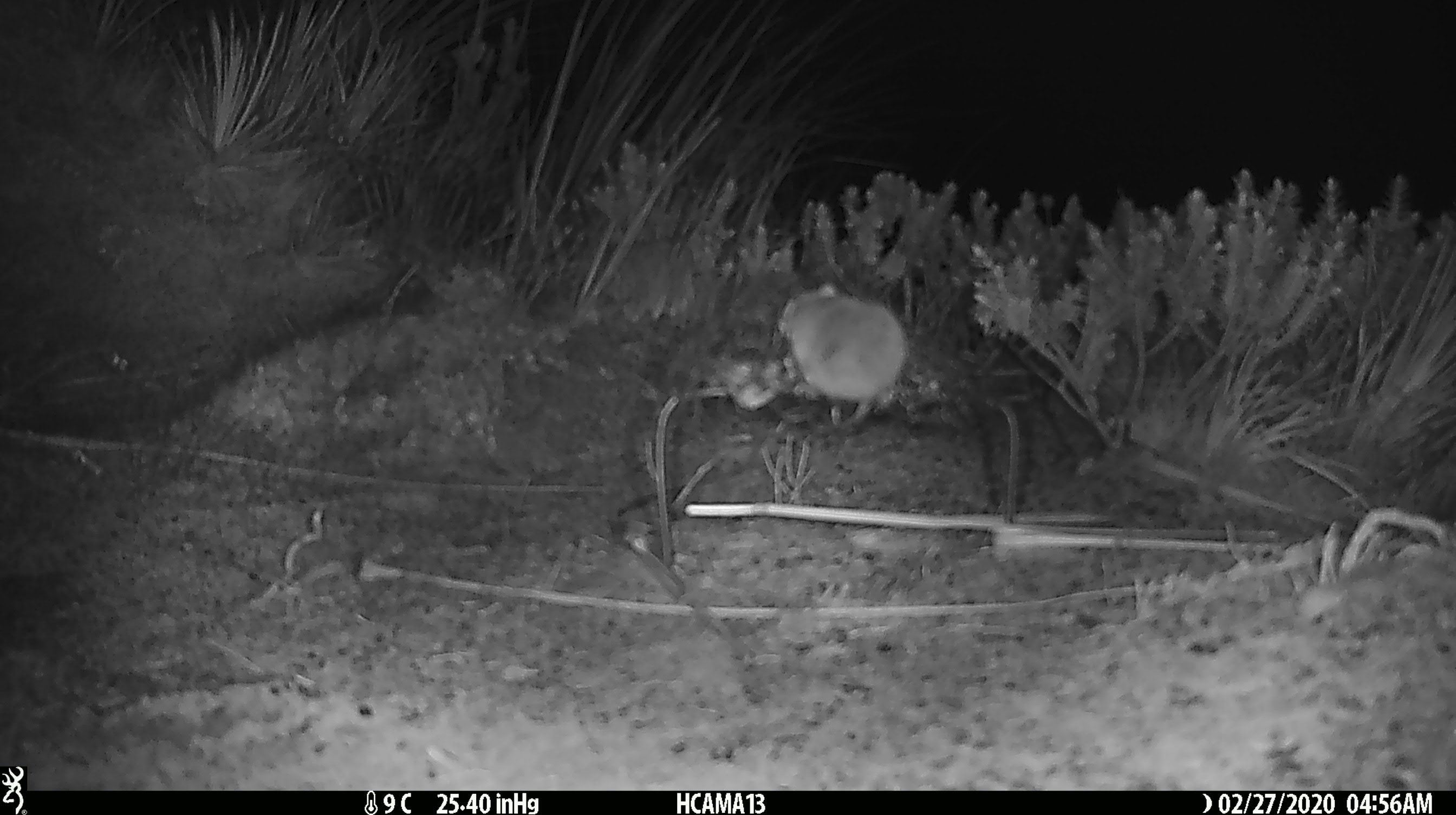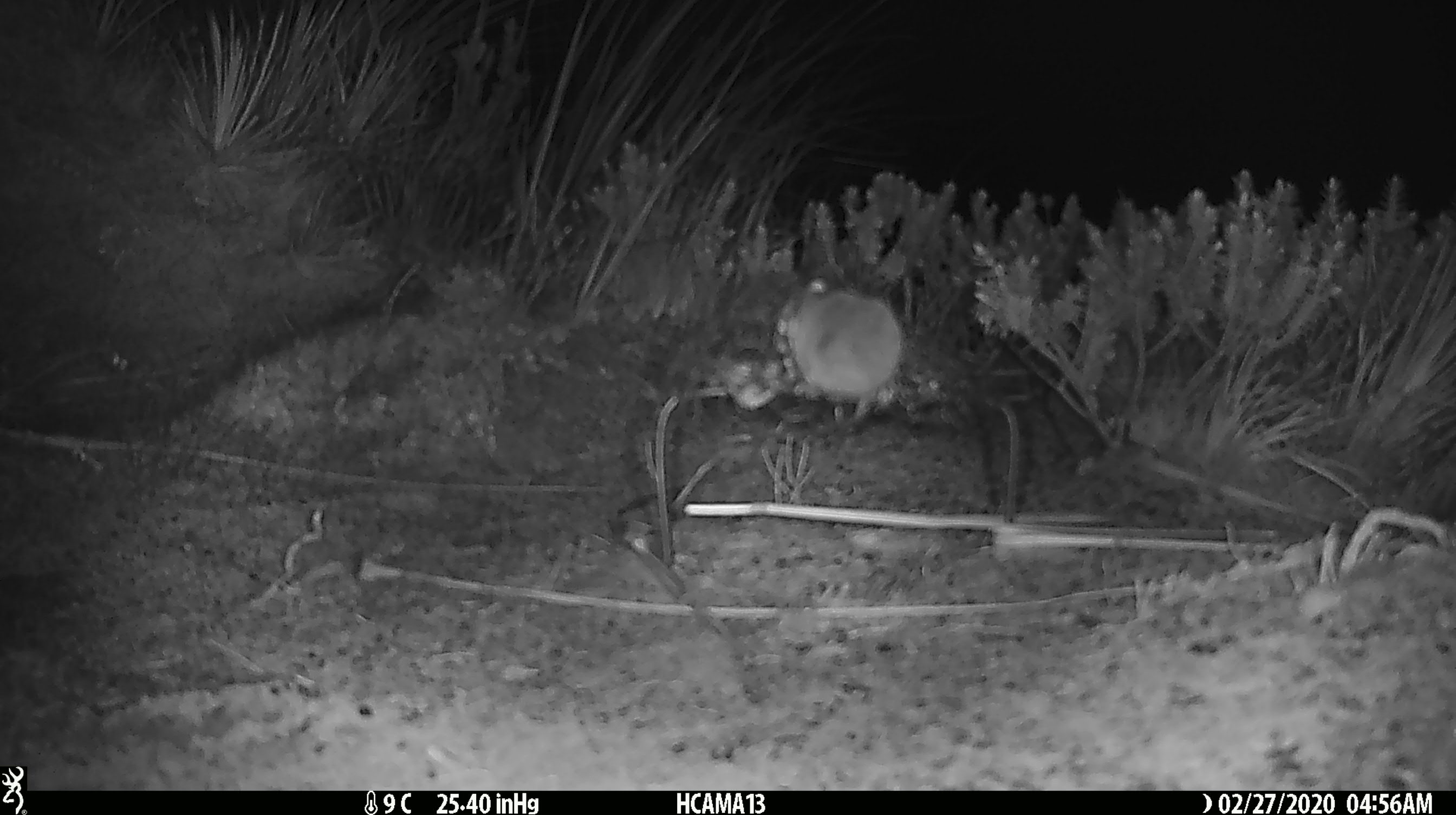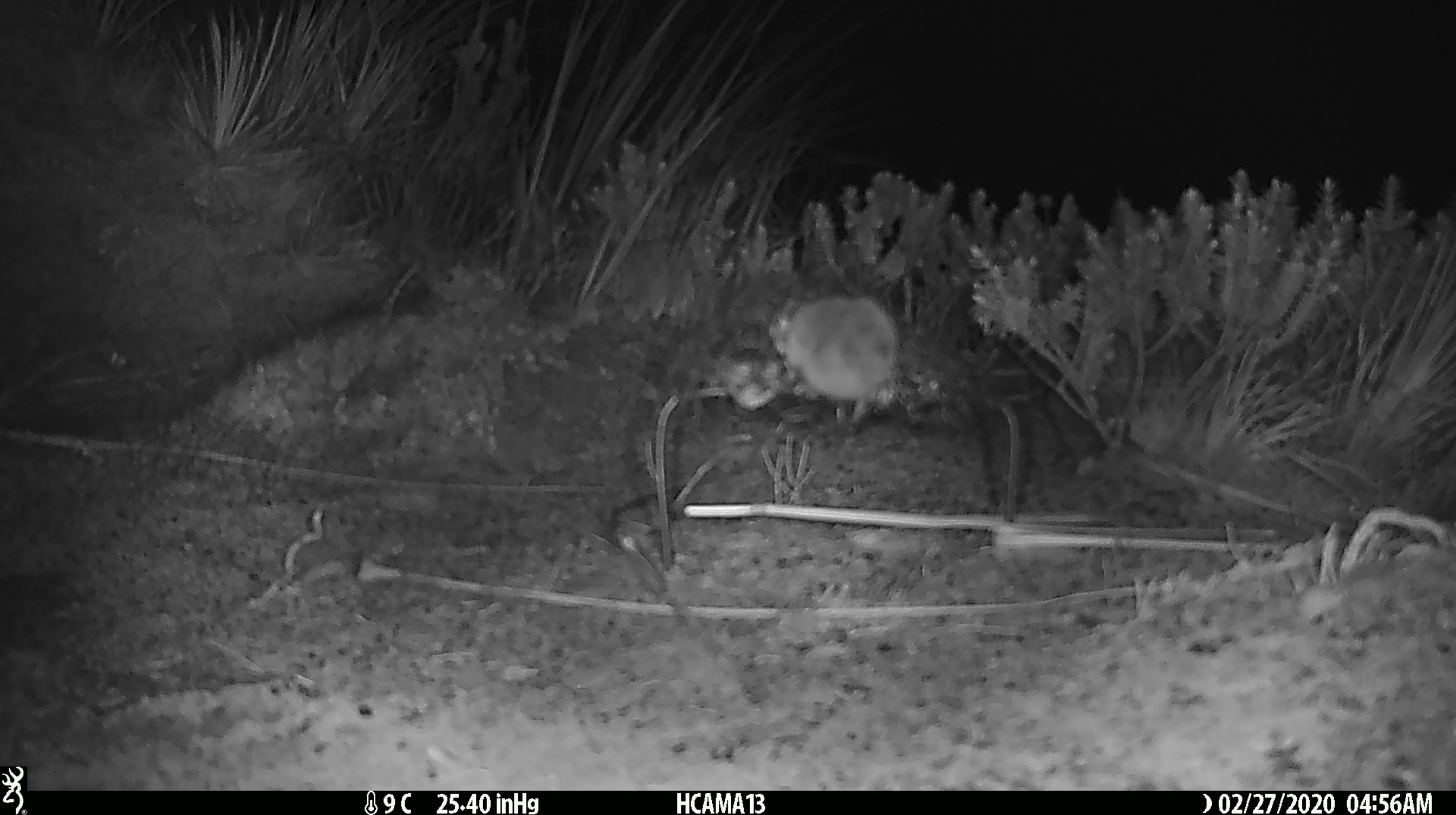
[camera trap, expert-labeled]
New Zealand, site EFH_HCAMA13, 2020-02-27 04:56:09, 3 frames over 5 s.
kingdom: Animalia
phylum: Chordata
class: Mammalia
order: Rodentia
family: Muridae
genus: Mus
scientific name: Mus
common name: mouse